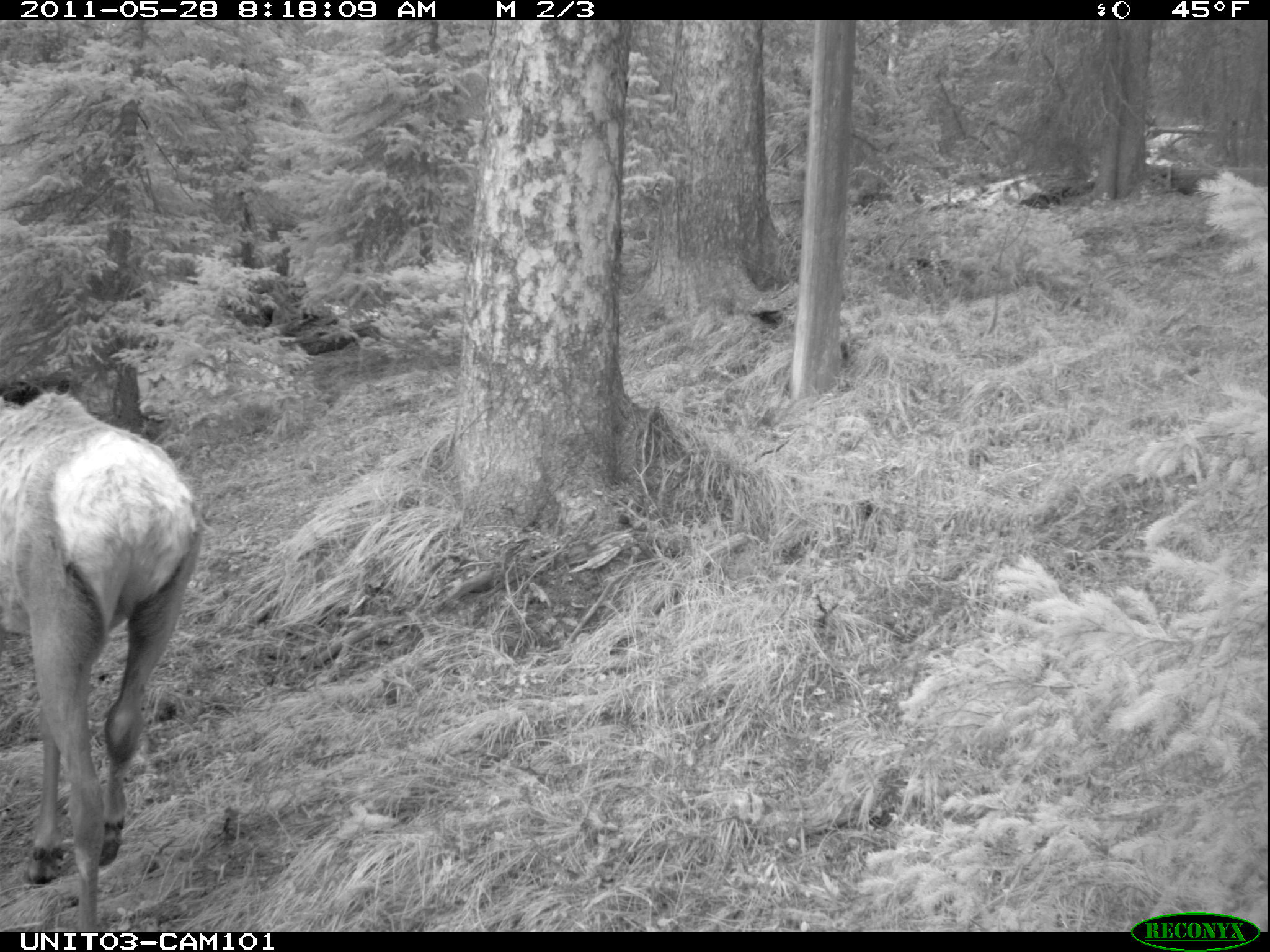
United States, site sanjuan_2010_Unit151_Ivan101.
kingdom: Animalia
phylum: Chordata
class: Mammalia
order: Artiodactyla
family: Cervidae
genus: Cervus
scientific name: Cervus elaphus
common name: red deer